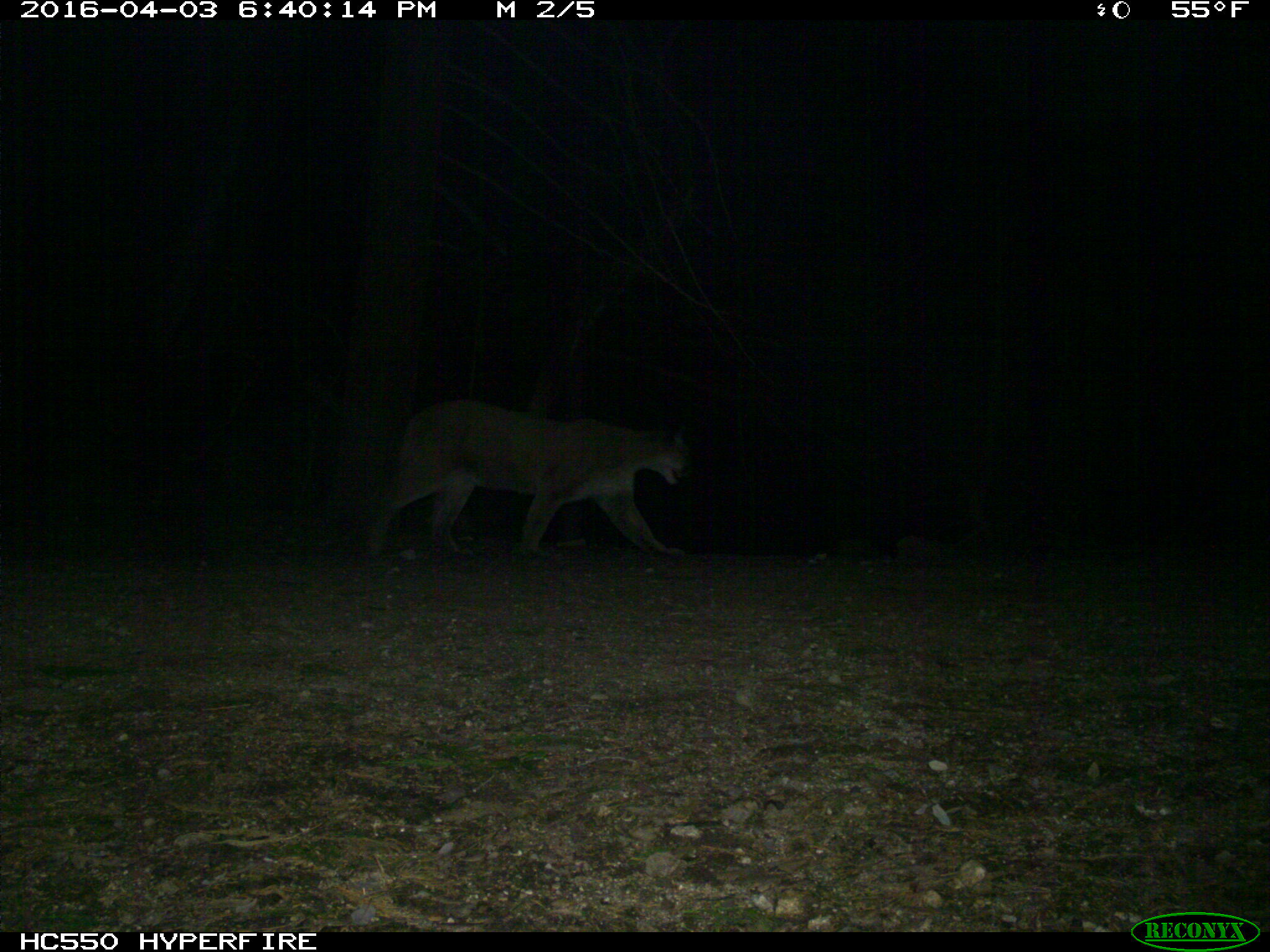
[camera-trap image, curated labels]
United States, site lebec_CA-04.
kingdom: Animalia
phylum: Chordata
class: Mammalia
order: Carnivora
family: Felidae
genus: Puma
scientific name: Puma concolor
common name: mountain lion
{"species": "Puma concolor (mountain lion)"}